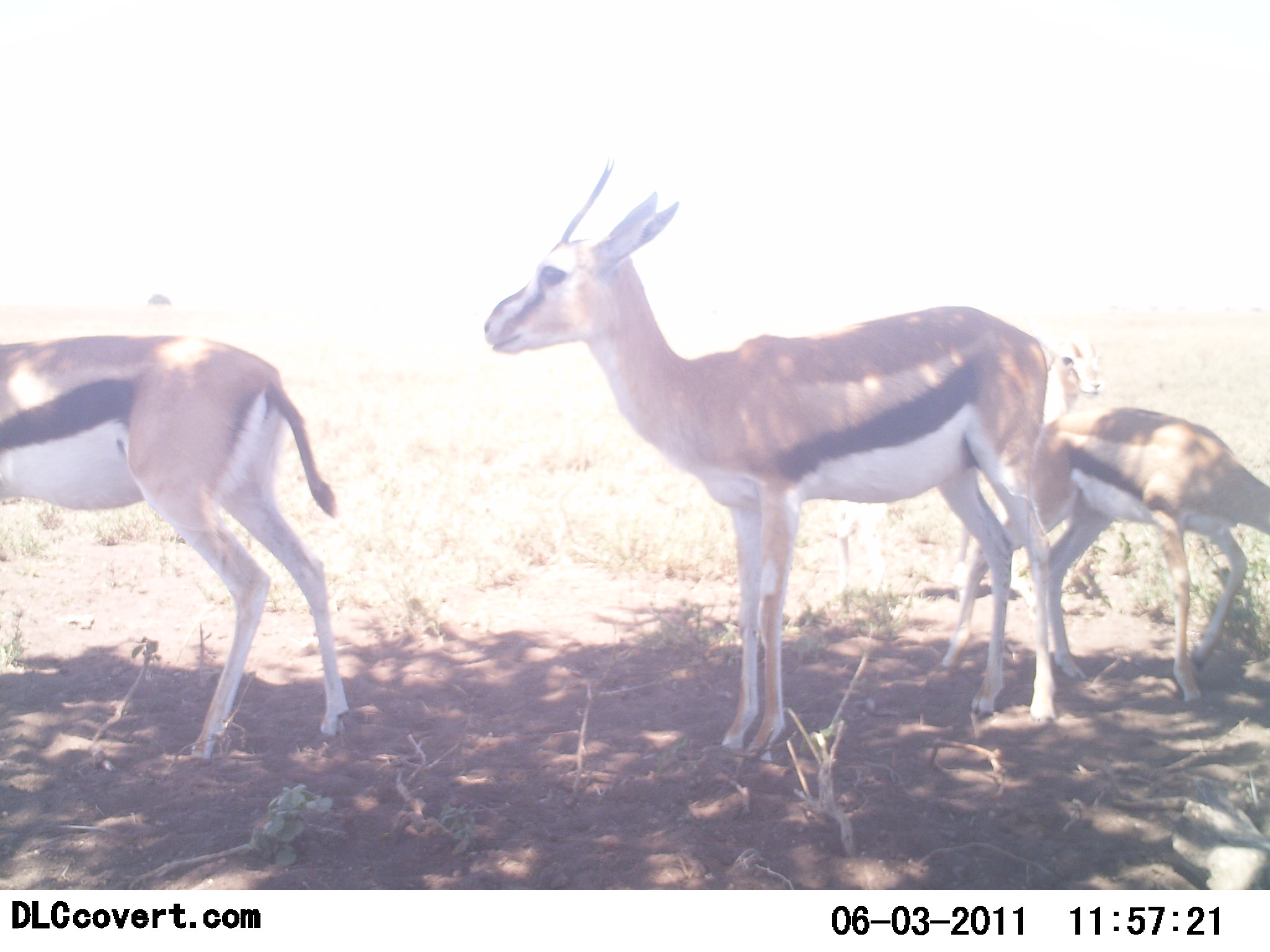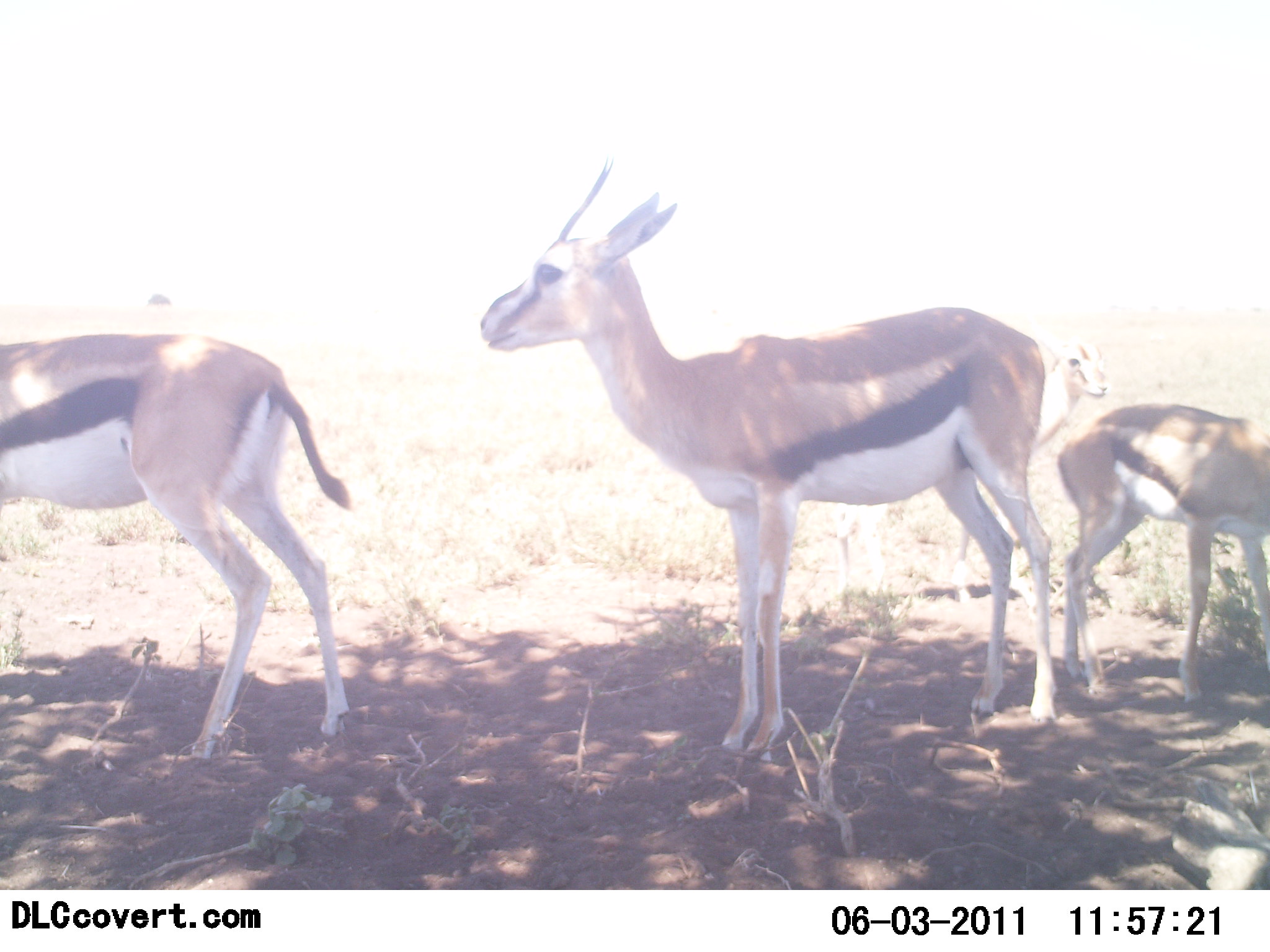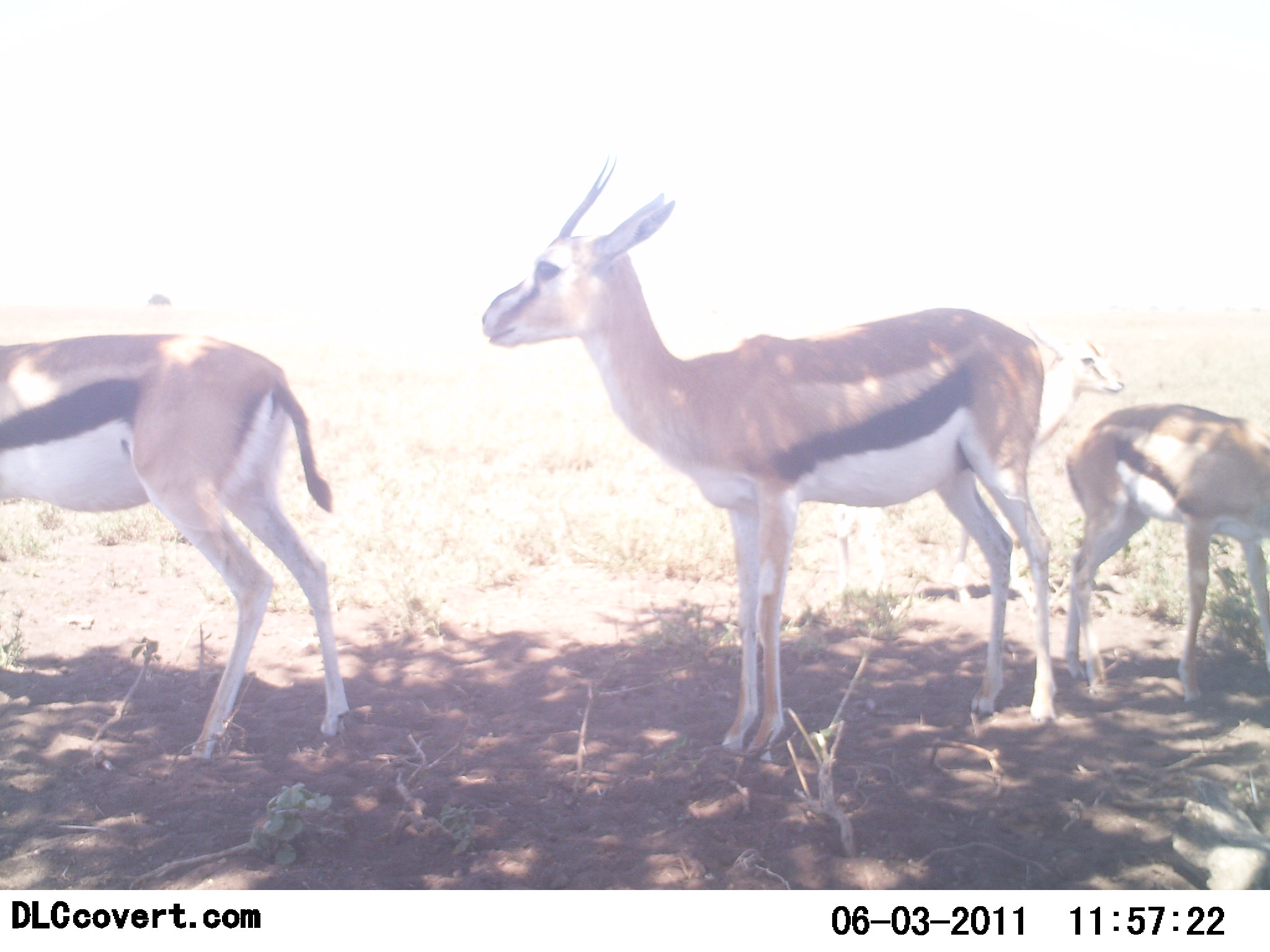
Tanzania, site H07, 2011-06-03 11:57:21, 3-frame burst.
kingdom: Animalia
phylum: Chordata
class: Mammalia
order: Artiodactyla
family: Bovidae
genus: Eudorcas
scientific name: Eudorcas thomsonii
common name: thomson's gazelle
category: gazellethomsons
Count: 4.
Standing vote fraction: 100%.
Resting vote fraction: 0%.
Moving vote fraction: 18%.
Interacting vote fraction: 0%.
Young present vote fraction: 36%.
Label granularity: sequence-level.